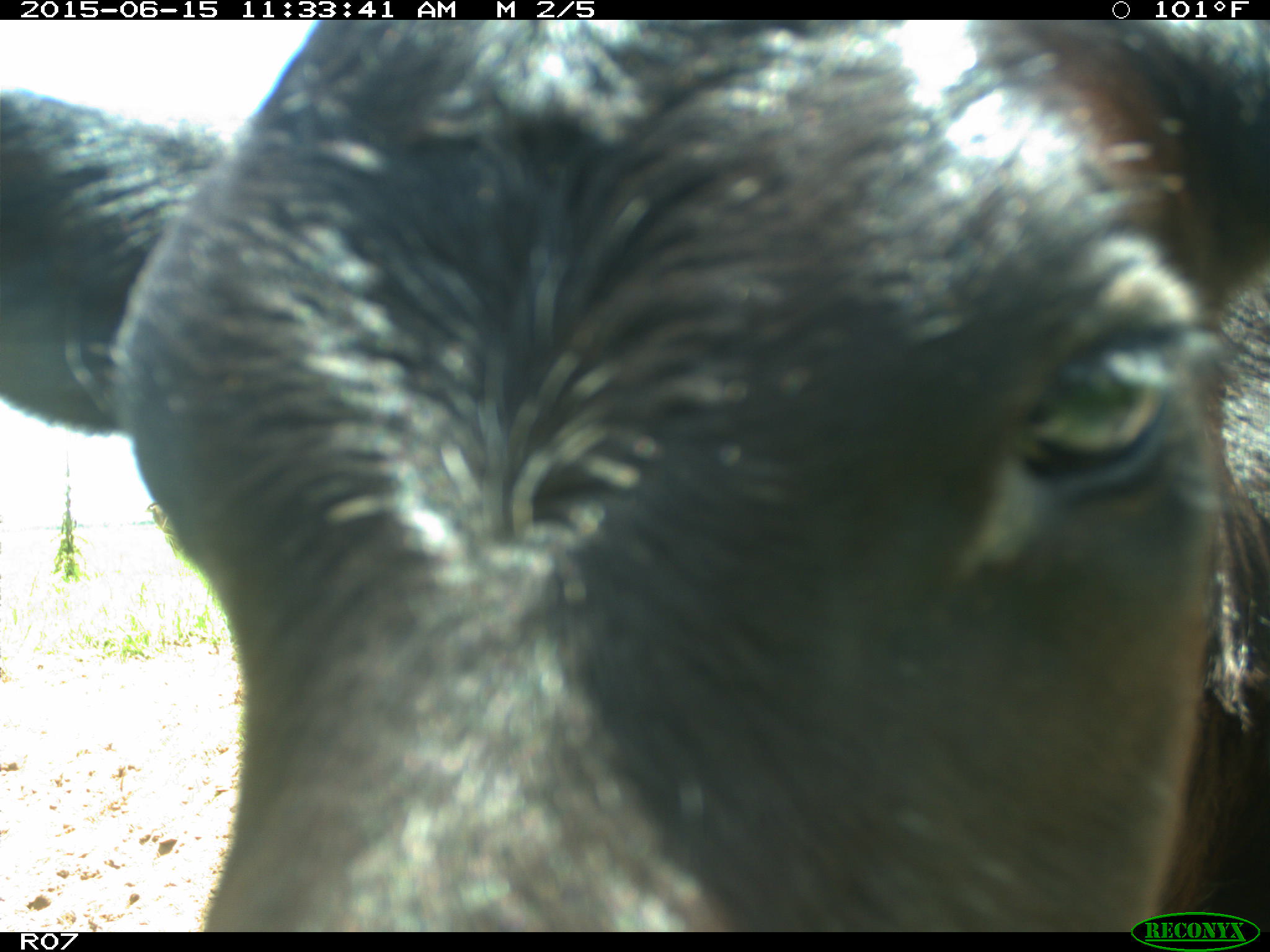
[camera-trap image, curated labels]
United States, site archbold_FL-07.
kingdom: Animalia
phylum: Chordata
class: Mammalia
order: Artiodactyla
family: Bovidae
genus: Bos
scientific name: Bos taurus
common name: domestic cow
Bos taurus (domestic cow).